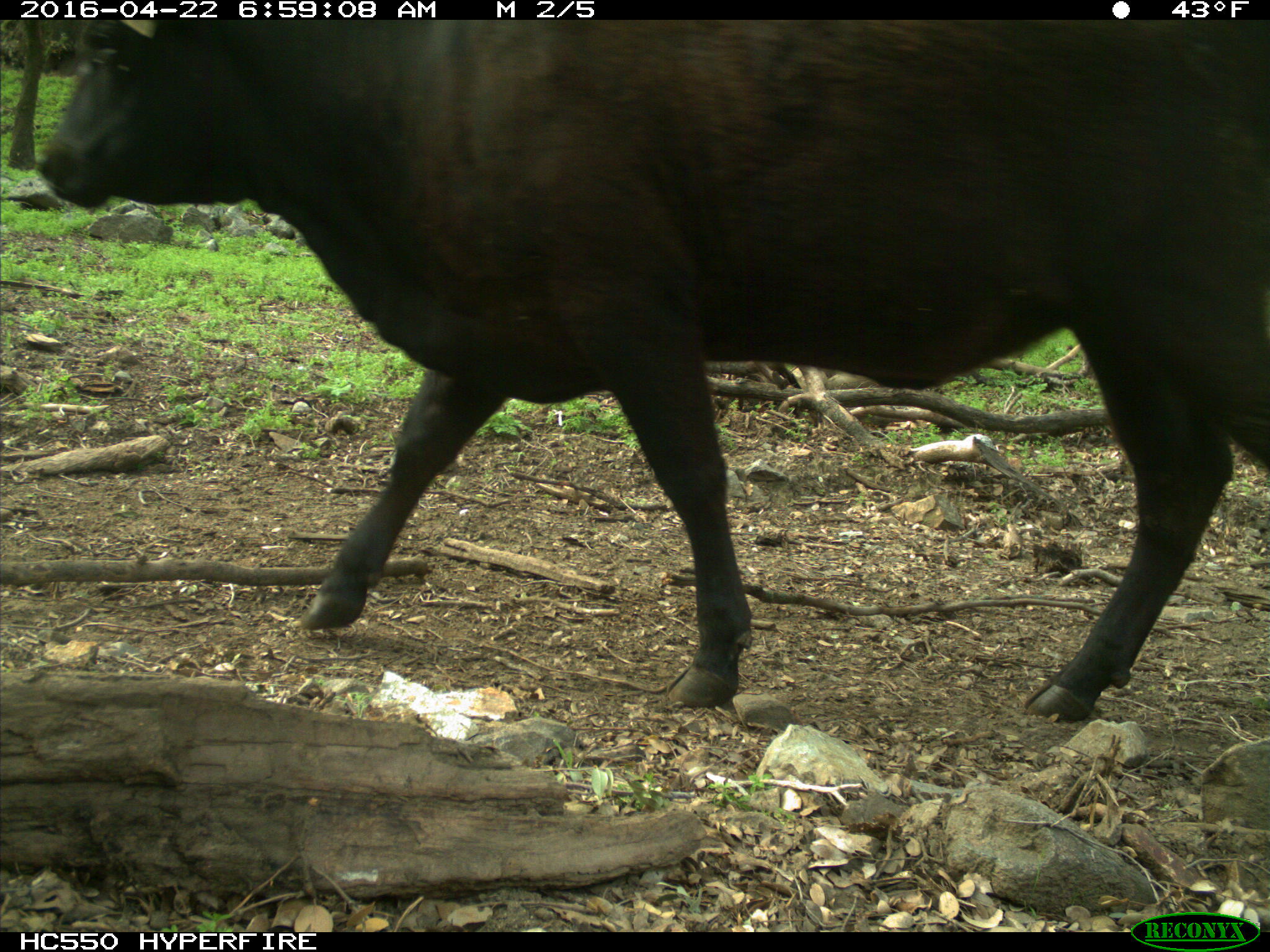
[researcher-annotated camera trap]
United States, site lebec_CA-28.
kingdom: Animalia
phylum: Chordata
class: Mammalia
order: Artiodactyla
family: Bovidae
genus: Bos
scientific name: Bos taurus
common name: domestic cow